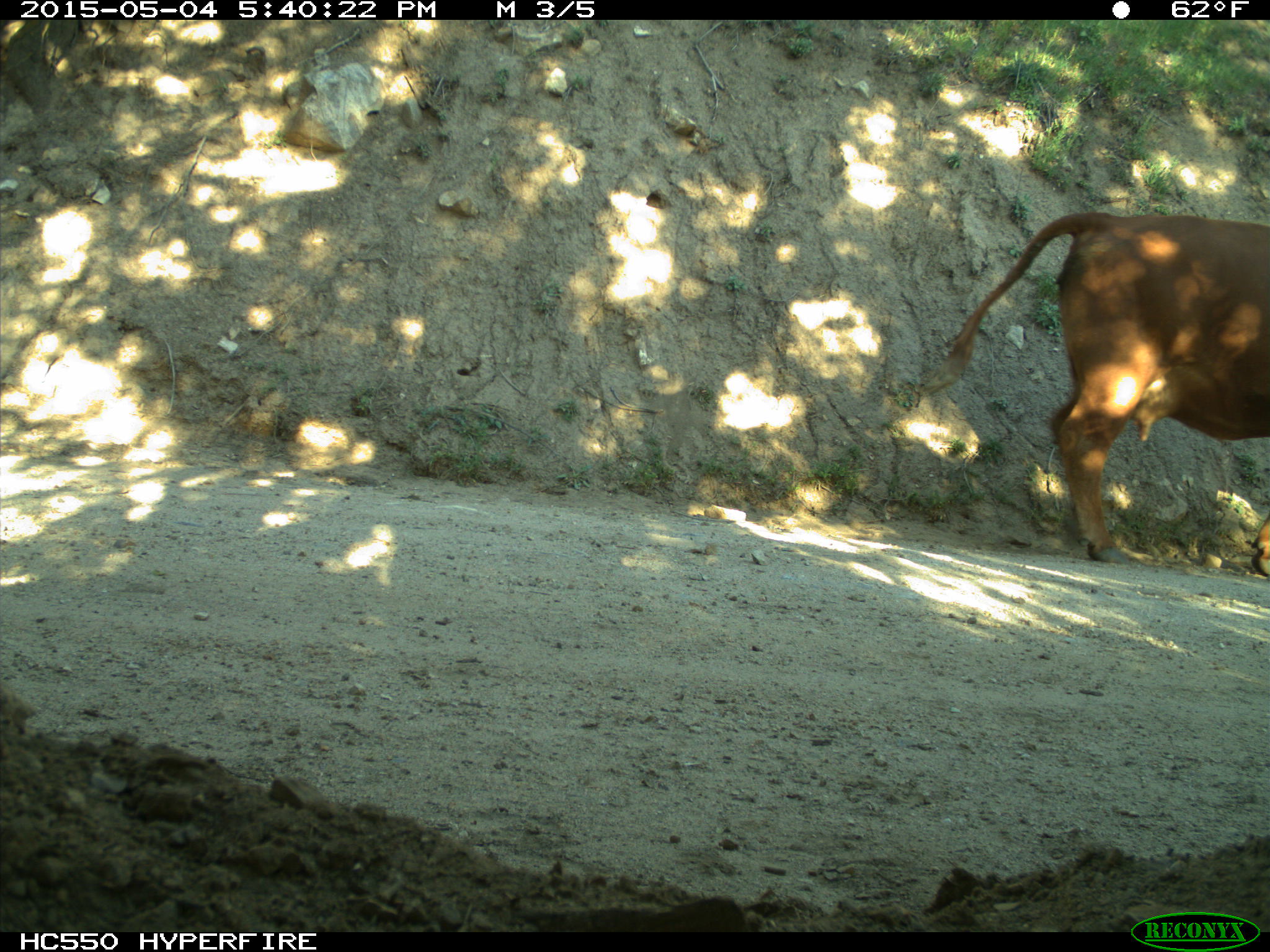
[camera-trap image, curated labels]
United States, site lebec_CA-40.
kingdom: Animalia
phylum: Chordata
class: Mammalia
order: Artiodactyla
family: Bovidae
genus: Bos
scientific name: Bos taurus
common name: domestic cow